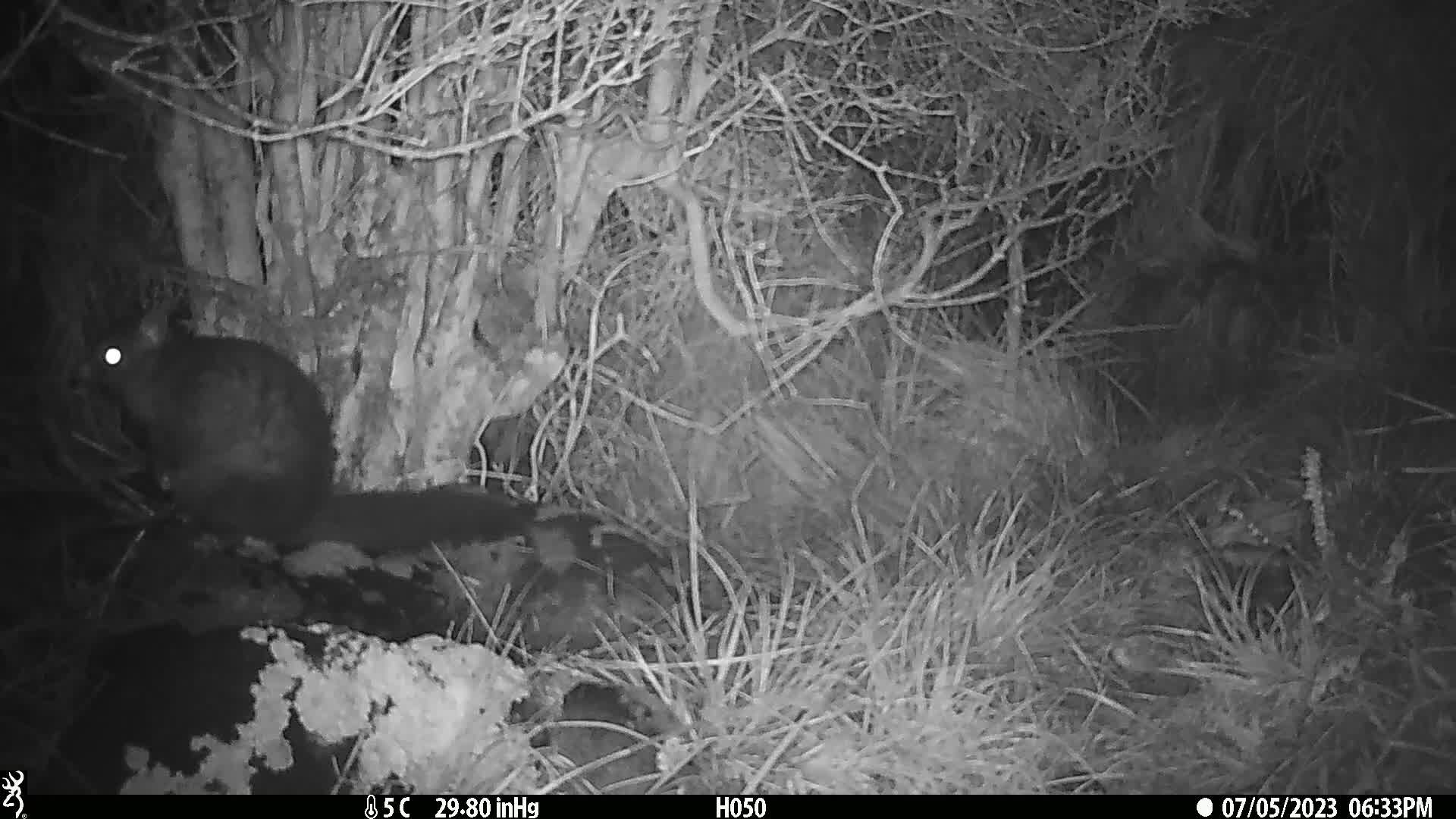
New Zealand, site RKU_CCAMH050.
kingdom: Animalia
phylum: Chordata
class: Mammalia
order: Diprotodontia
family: Phalangeridae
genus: Trichosurus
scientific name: Trichosurus vulpecula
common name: common brushtail possum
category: possum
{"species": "possum (common brushtail possum) (Trichosurus vulpecula)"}